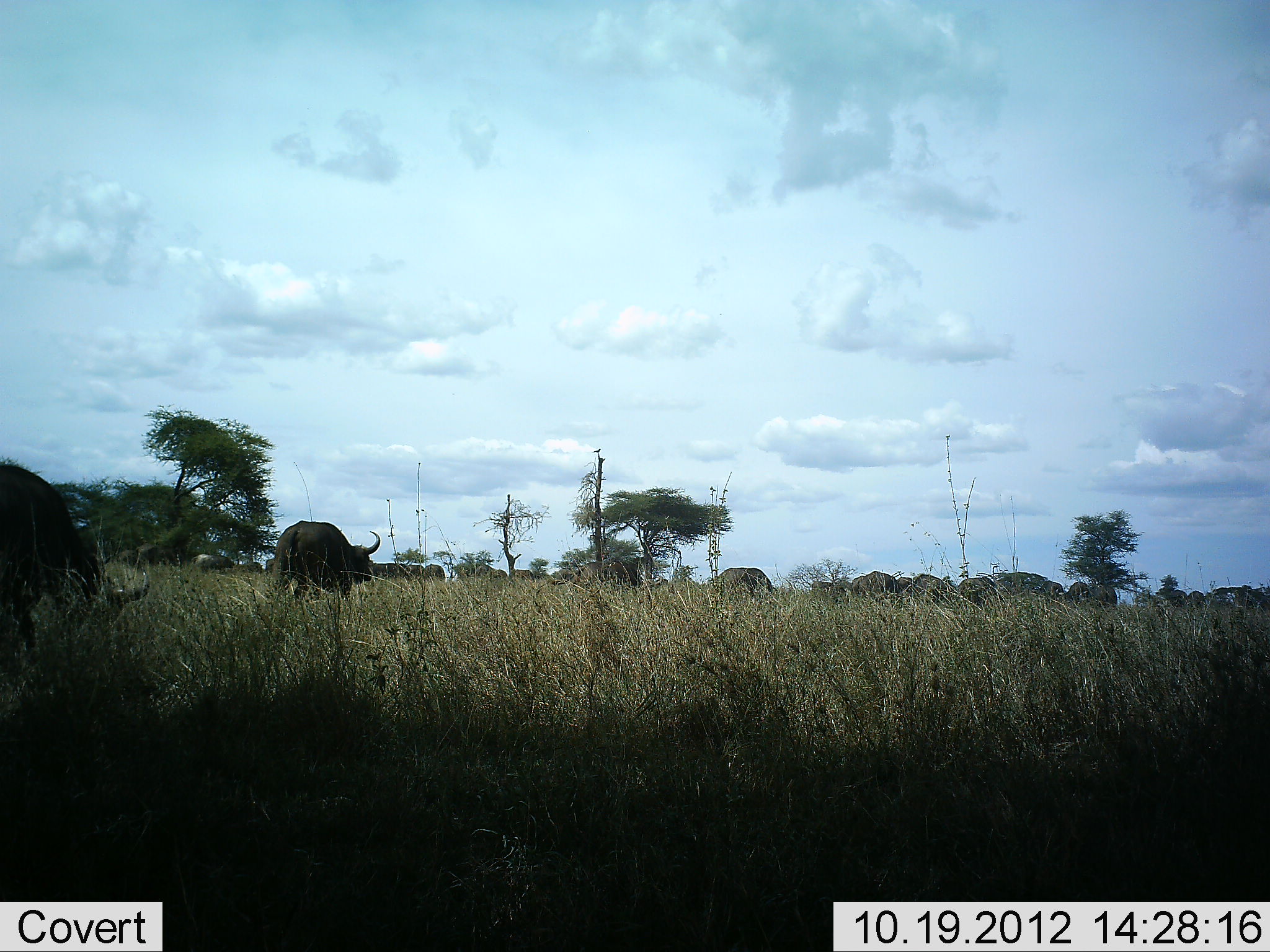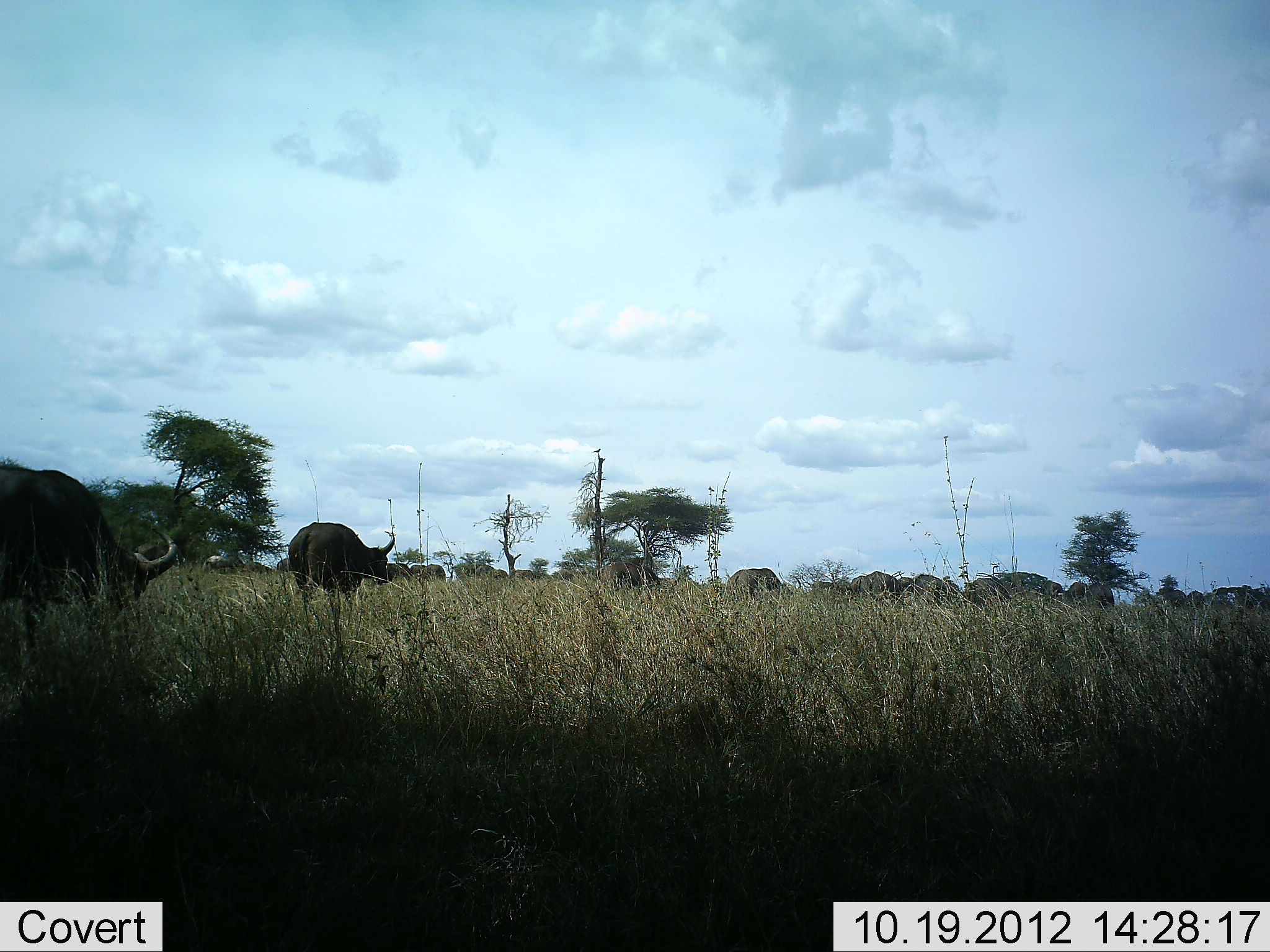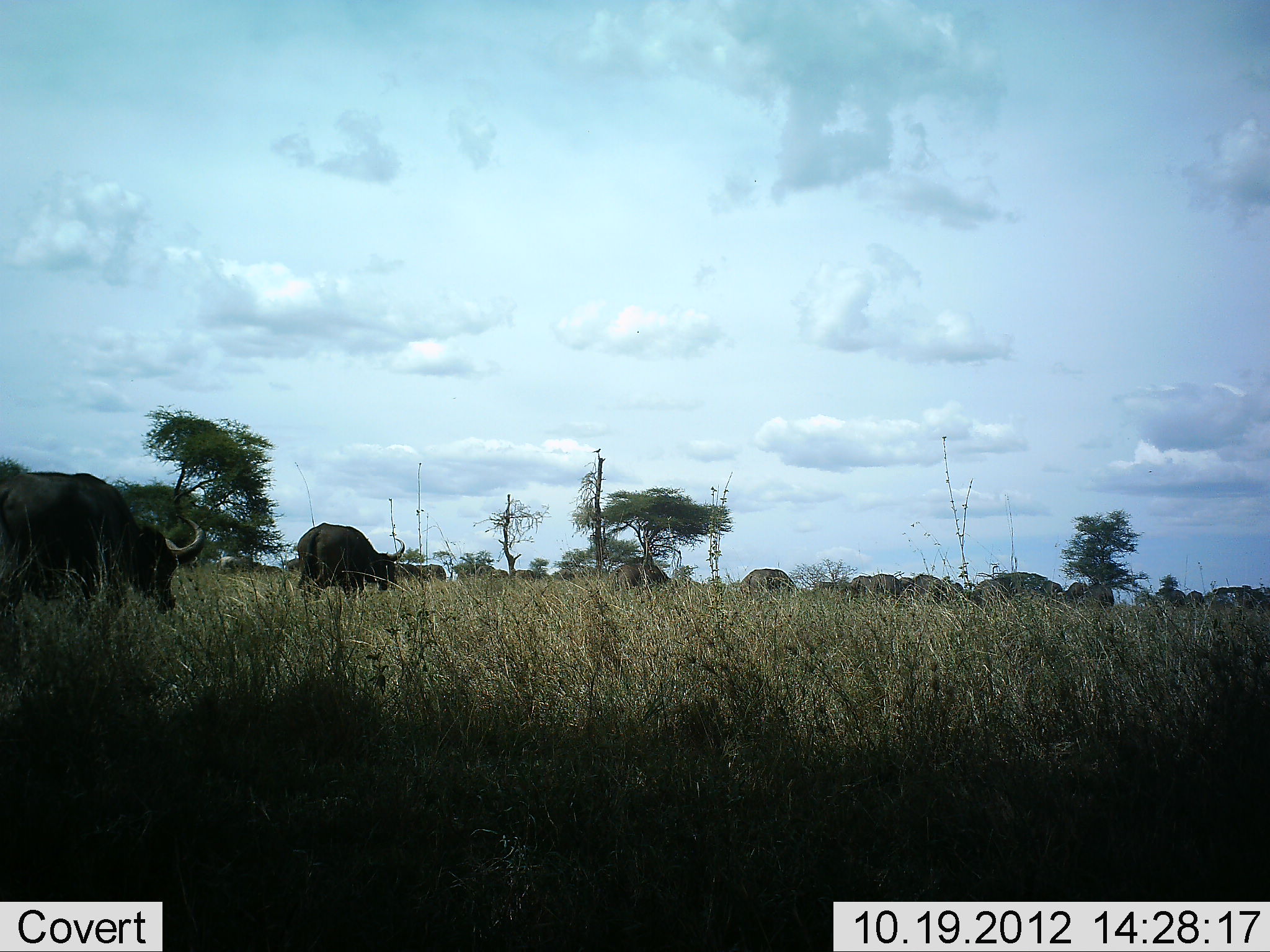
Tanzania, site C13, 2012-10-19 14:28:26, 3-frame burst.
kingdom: Animalia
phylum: Chordata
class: Mammalia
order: Artiodactyla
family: Bovidae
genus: Syncerus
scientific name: Syncerus caffer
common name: cape buffalo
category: buffalo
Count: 11-50.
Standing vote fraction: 20%.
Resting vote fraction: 0%.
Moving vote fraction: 100%.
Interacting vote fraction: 0%.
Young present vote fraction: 0%.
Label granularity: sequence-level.